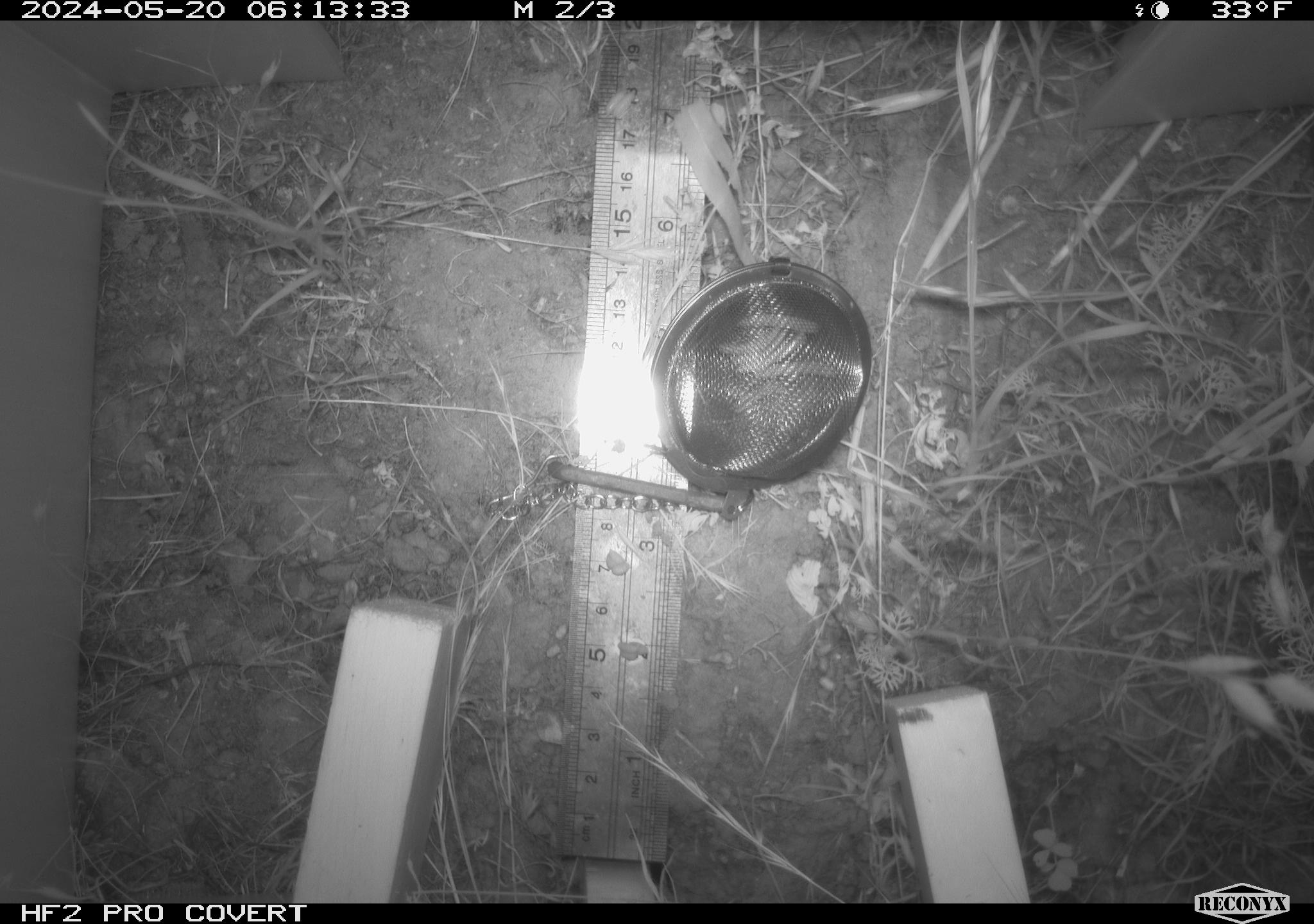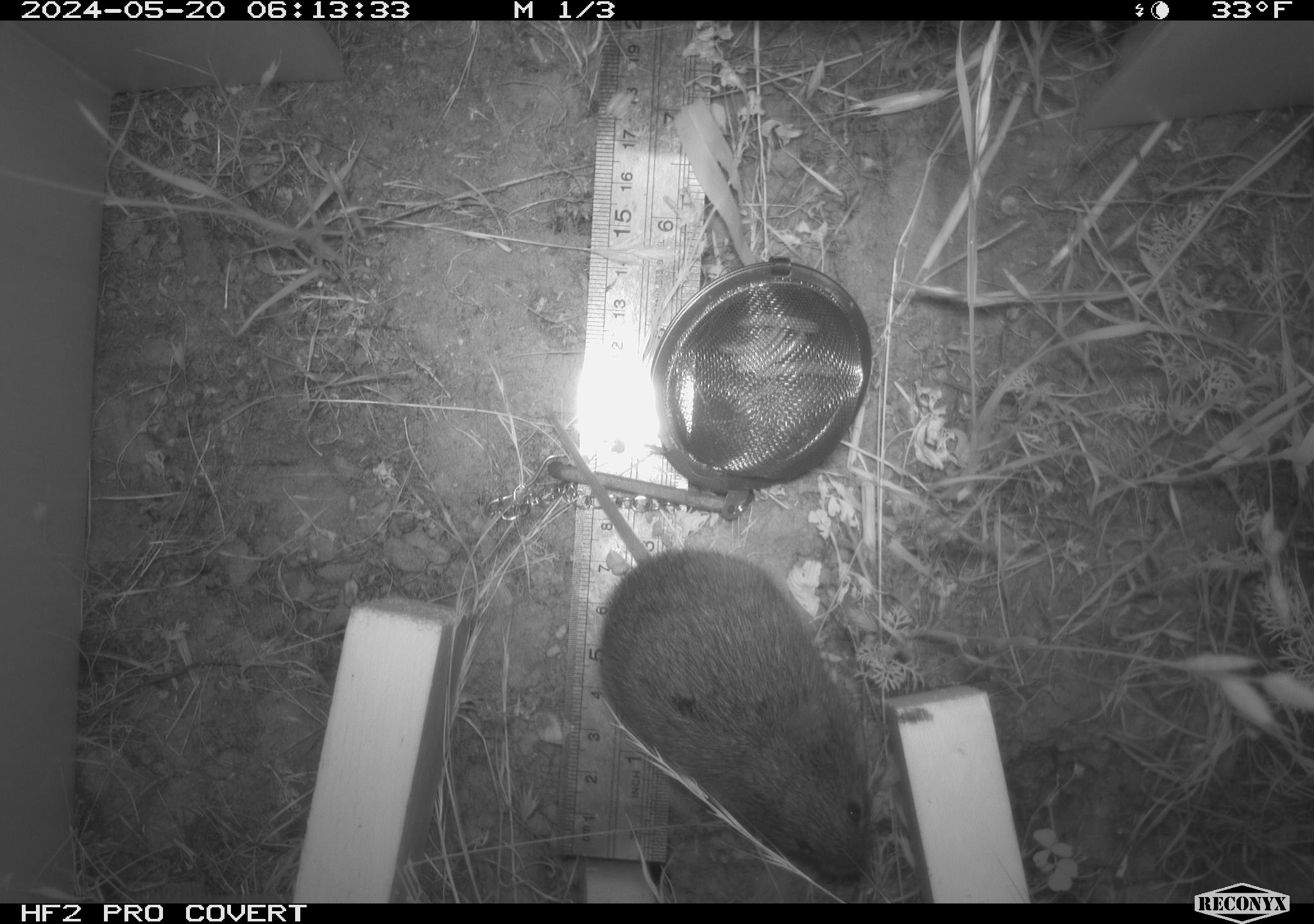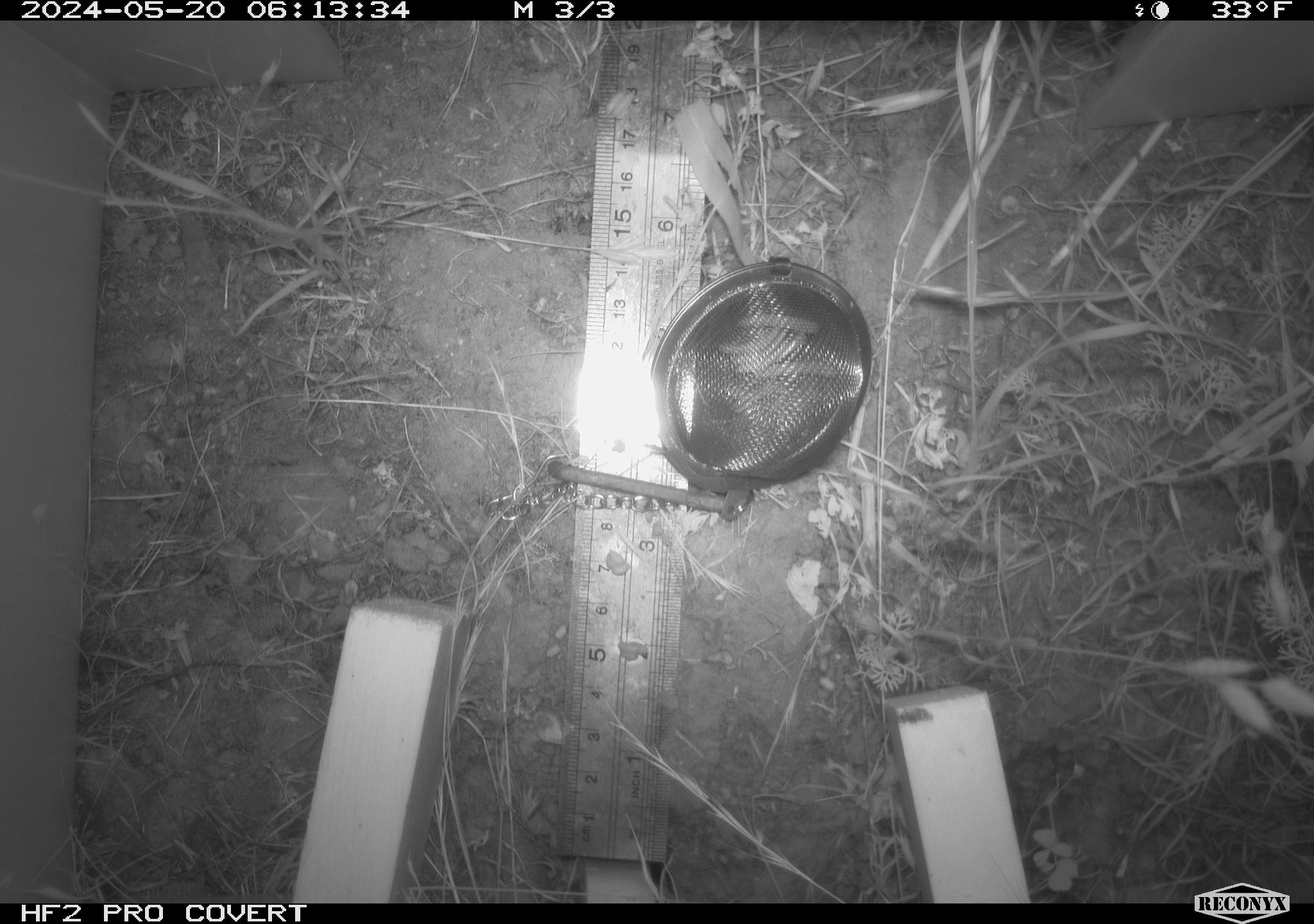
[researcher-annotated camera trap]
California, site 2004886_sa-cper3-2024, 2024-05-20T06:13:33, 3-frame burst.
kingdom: Animalia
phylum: Chordata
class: Mammalia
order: Rodentia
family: Cricetidae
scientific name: Arvicolinae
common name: voles, lemmings, and muskrats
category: arvicolinae subfamily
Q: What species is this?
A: Arvicolinae subfamily (voles, lemmings, and muskrats) (Arvicolinae).